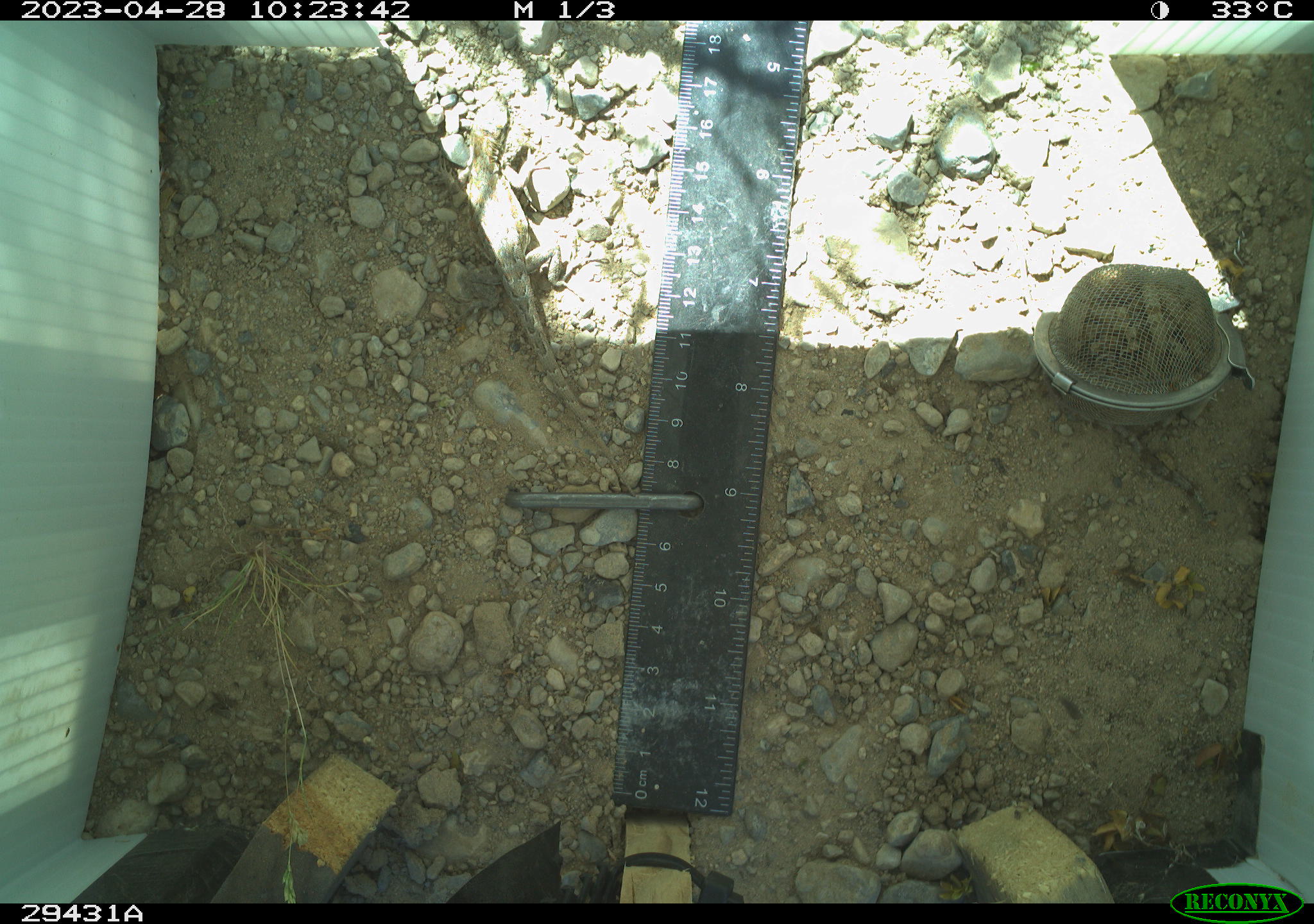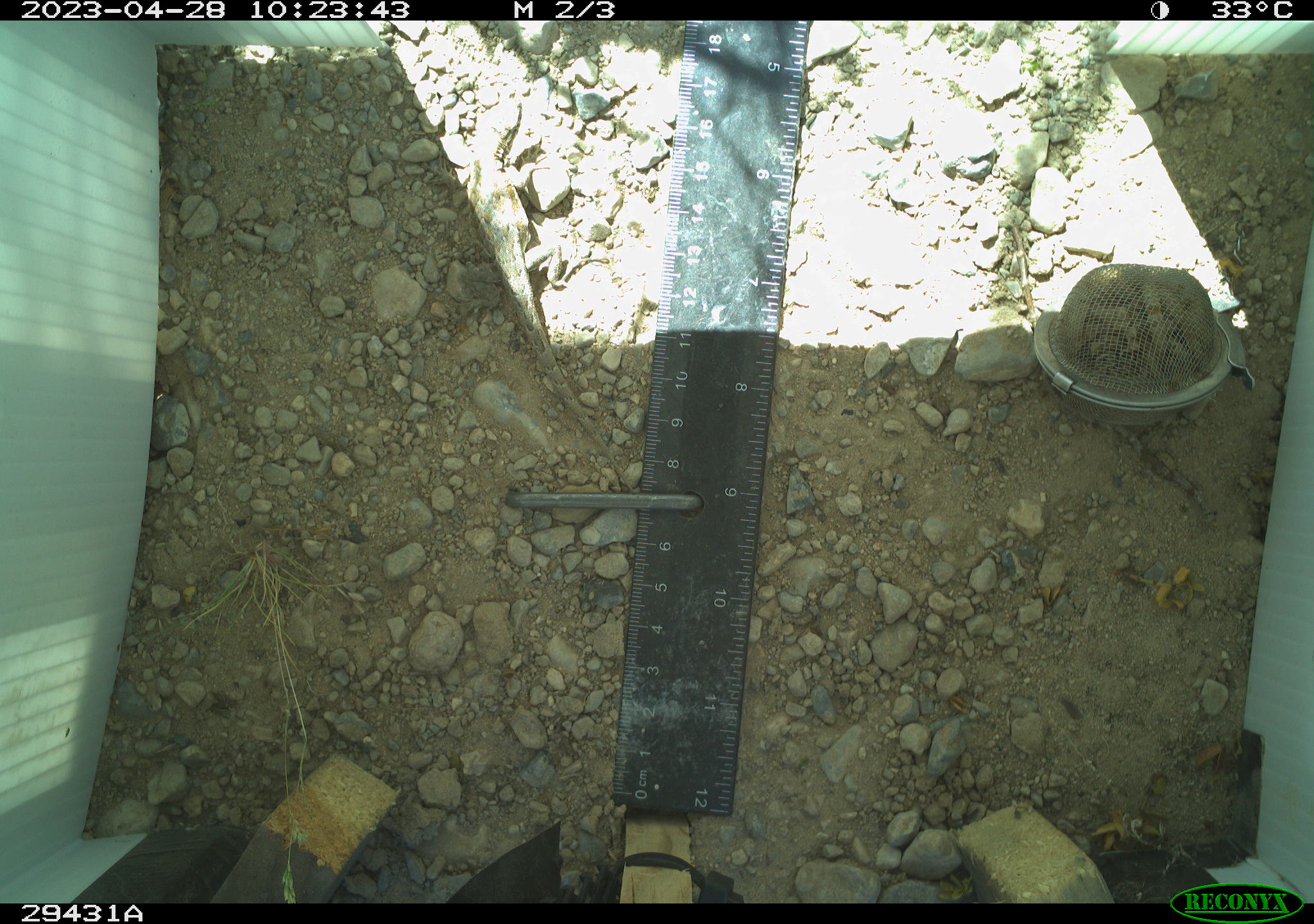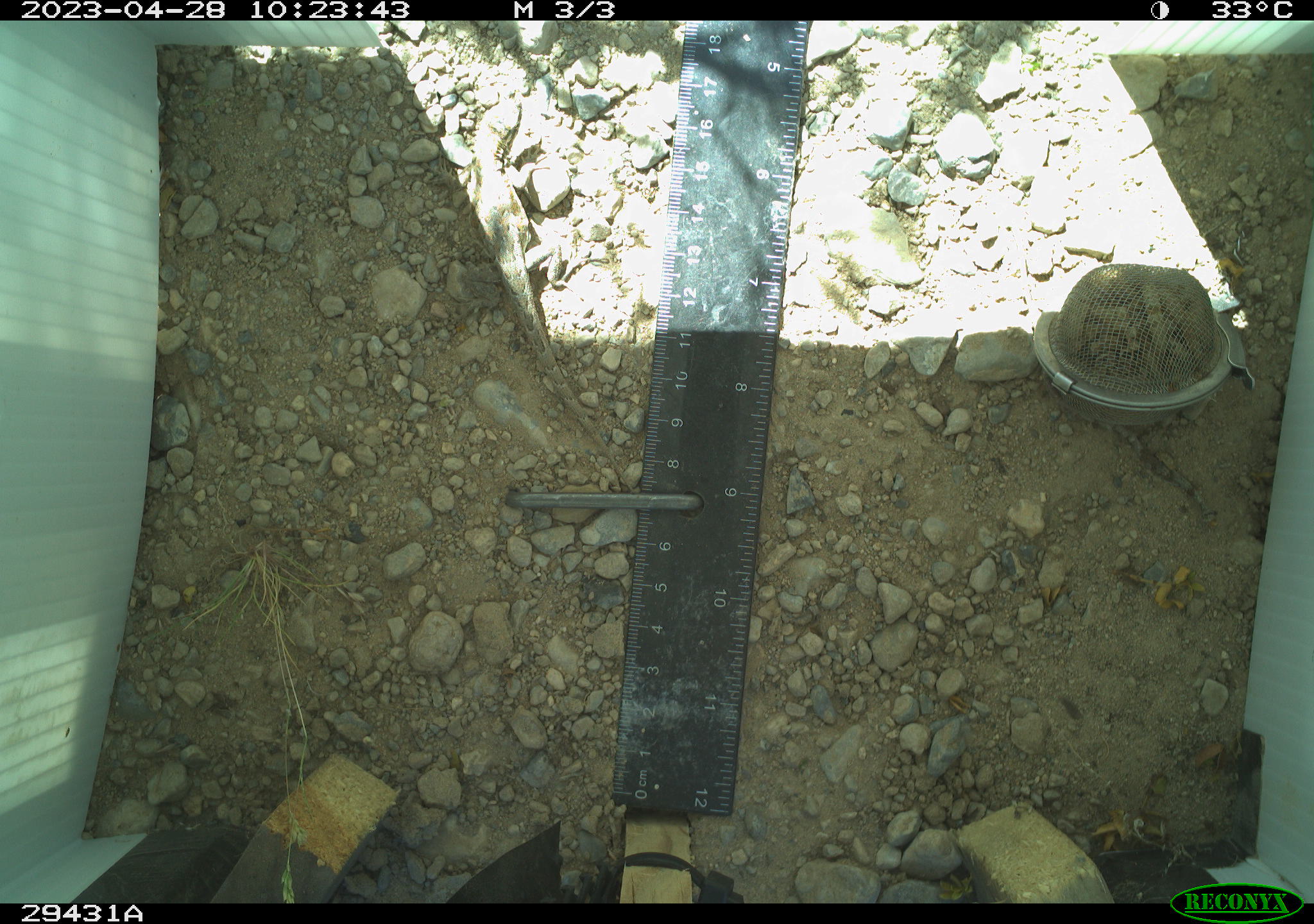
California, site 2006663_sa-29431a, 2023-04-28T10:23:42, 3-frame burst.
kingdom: Animalia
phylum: Chordata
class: Reptilia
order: Squamata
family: Phrynosomatidae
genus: Sceloporus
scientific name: Sceloporus graciosus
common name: common sagebrush lizard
Common sagebrush lizard (Sceloporus graciosus).